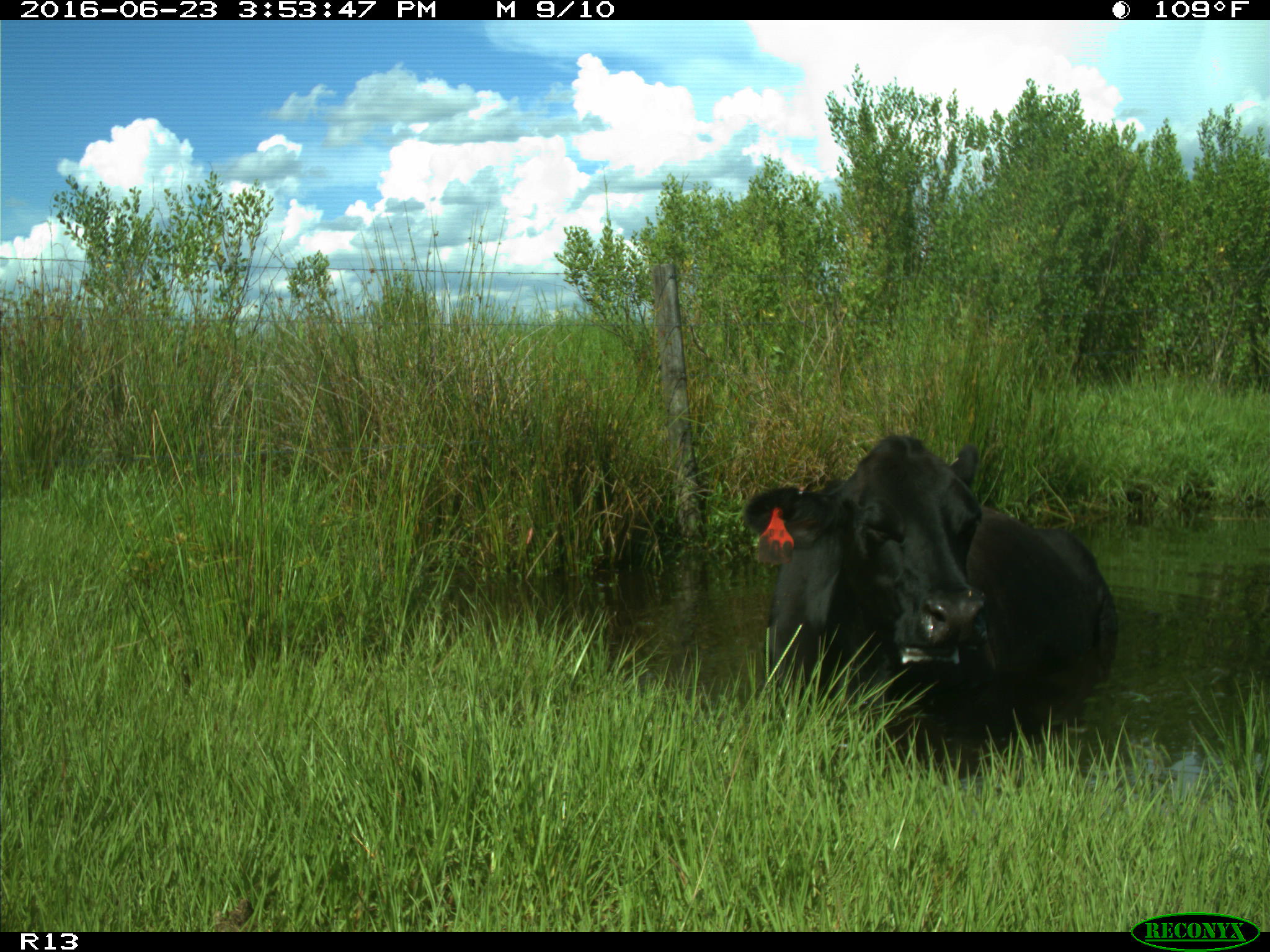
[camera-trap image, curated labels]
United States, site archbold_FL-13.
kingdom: Animalia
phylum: Chordata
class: Mammalia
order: Artiodactyla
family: Bovidae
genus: Bos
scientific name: Bos taurus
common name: domestic cow